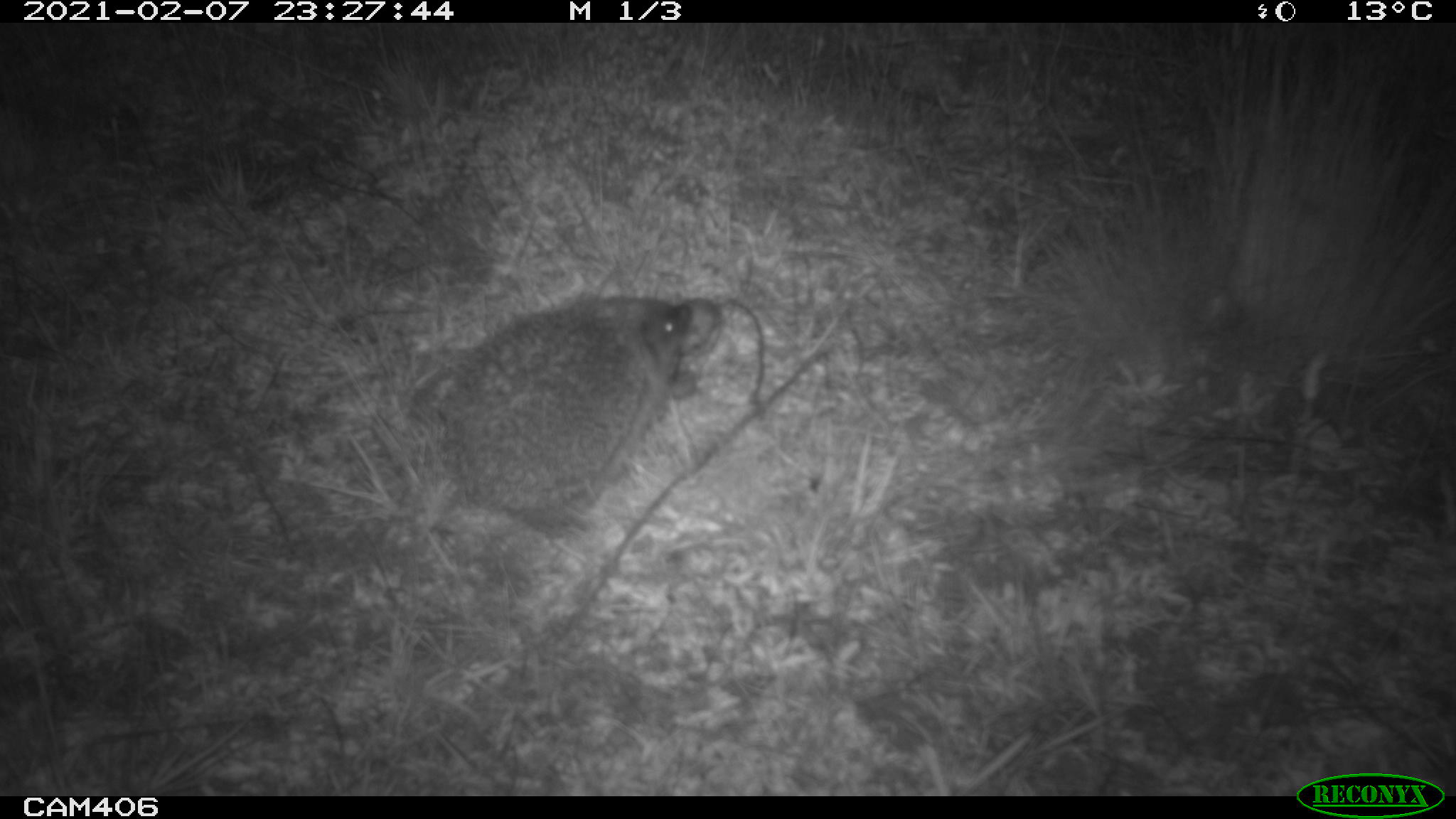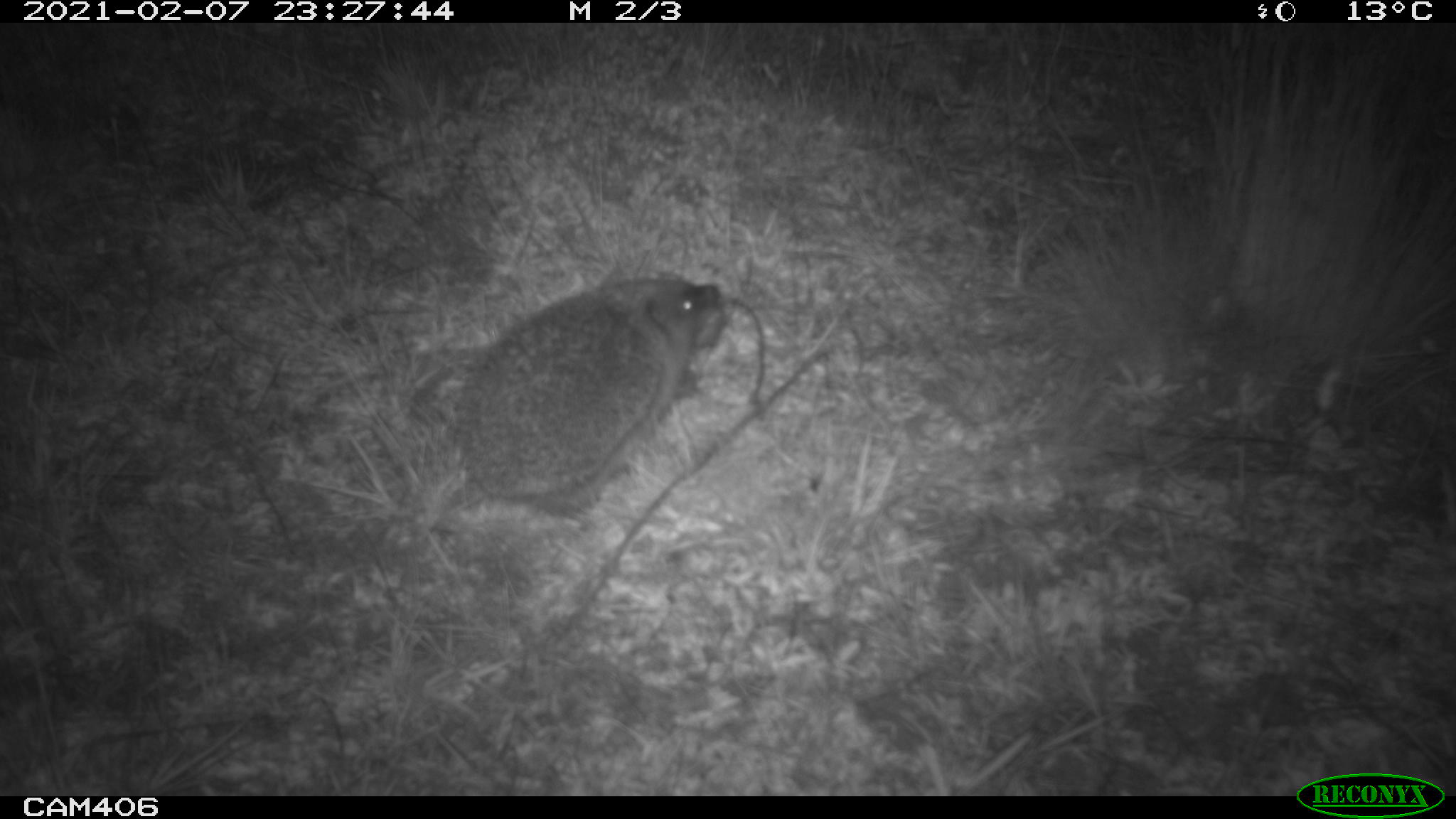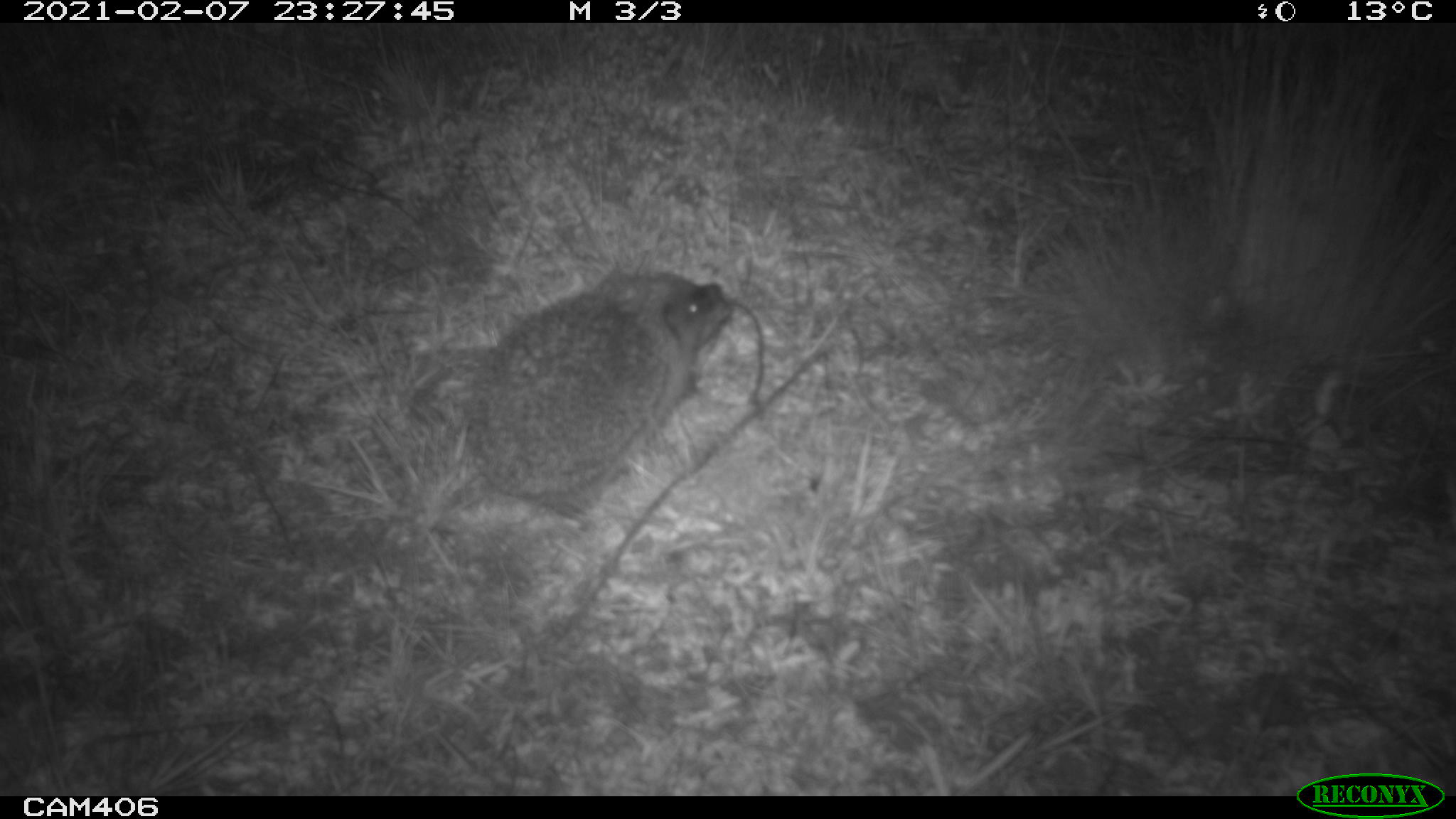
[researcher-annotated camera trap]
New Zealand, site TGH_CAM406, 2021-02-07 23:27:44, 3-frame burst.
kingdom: Animalia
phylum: Chordata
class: Mammalia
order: Eulipotyphla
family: Erinaceidae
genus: Erinaceus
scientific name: Erinaceus europaeus europaeus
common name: european hedgehog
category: hedgehog